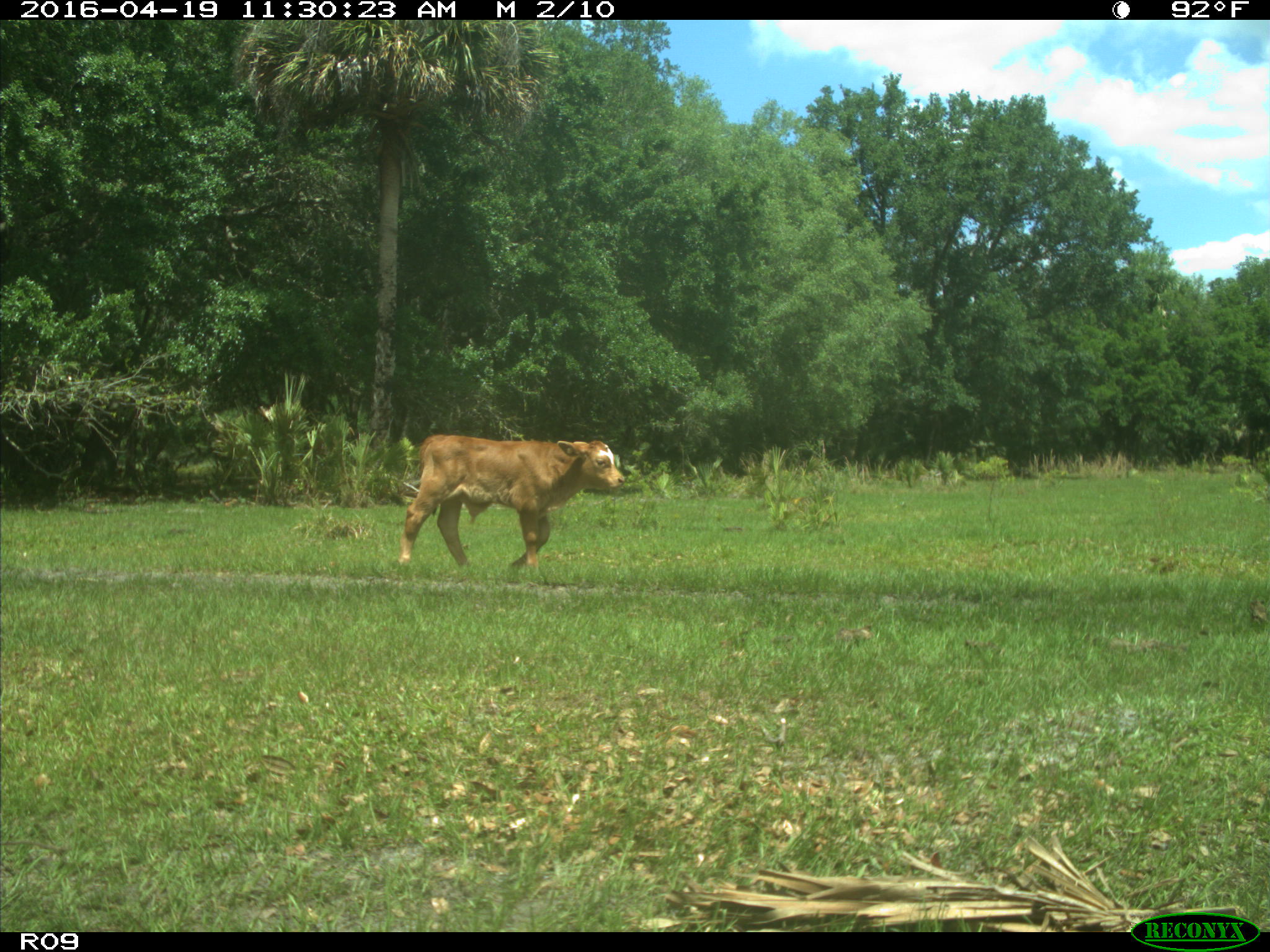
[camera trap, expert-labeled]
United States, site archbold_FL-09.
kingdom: Animalia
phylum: Chordata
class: Mammalia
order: Artiodactyla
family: Bovidae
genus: Bos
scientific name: Bos taurus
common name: domestic cow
Bos taurus (domestic cow).